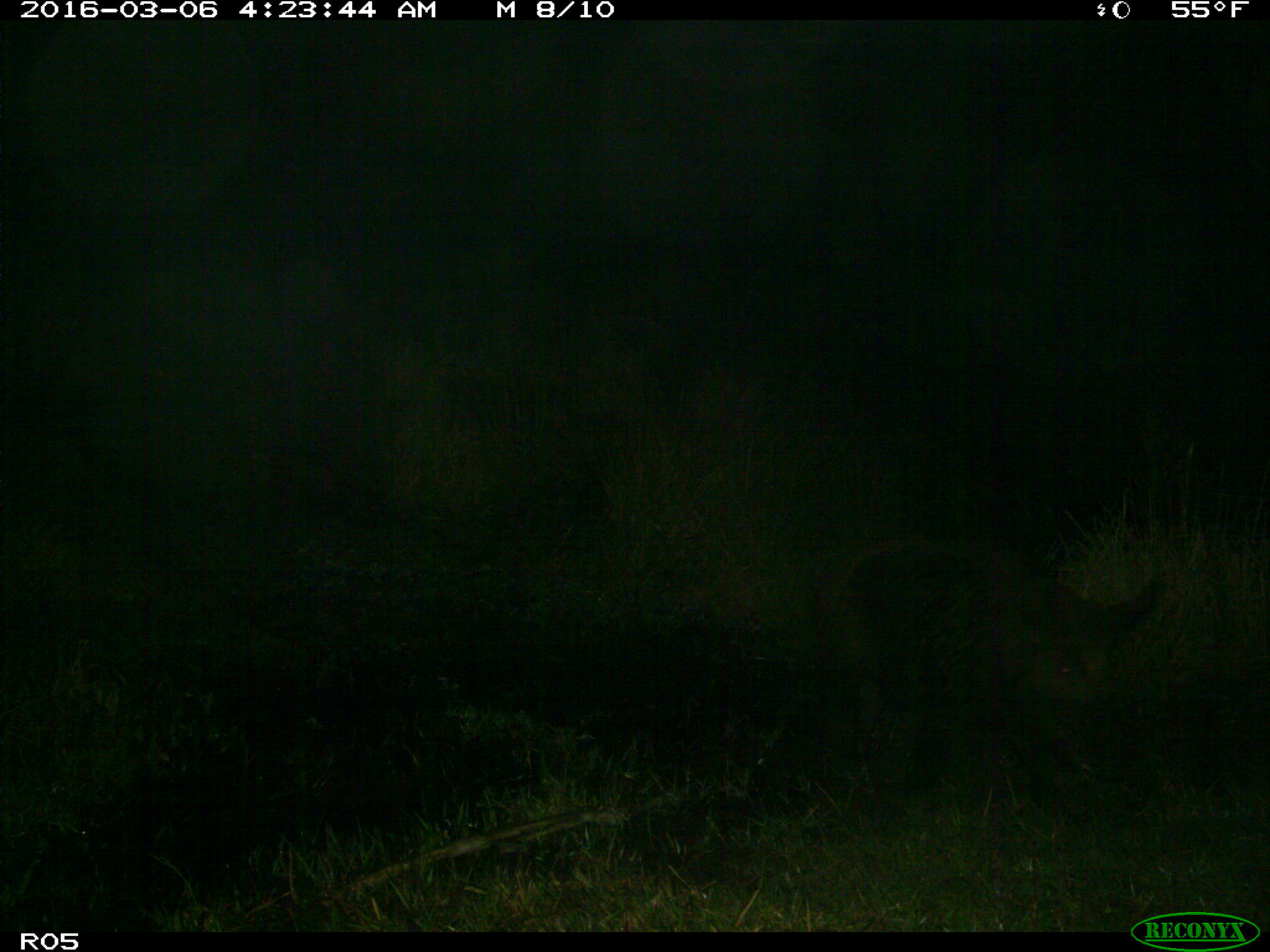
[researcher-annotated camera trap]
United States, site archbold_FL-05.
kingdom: Animalia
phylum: Chordata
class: Mammalia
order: Artiodactyla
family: Suidae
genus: Sus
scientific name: Sus scrofa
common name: wild boar